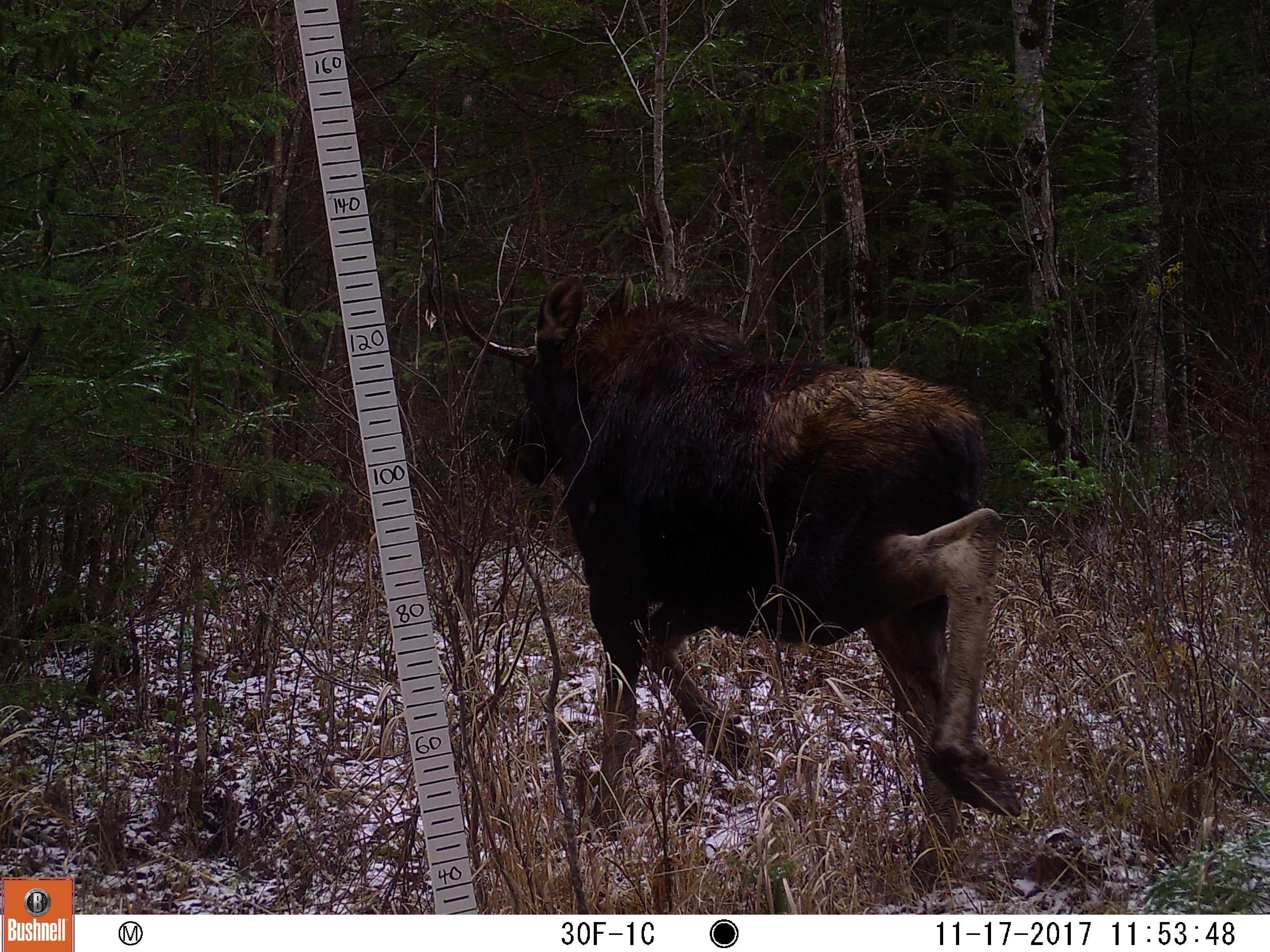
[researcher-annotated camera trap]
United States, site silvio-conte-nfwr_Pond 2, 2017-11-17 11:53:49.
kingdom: Animalia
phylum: Chordata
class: Mammalia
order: Artiodactyla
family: Cervidae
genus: Alces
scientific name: Alces alces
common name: moose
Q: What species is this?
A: Moose (Alces alces).